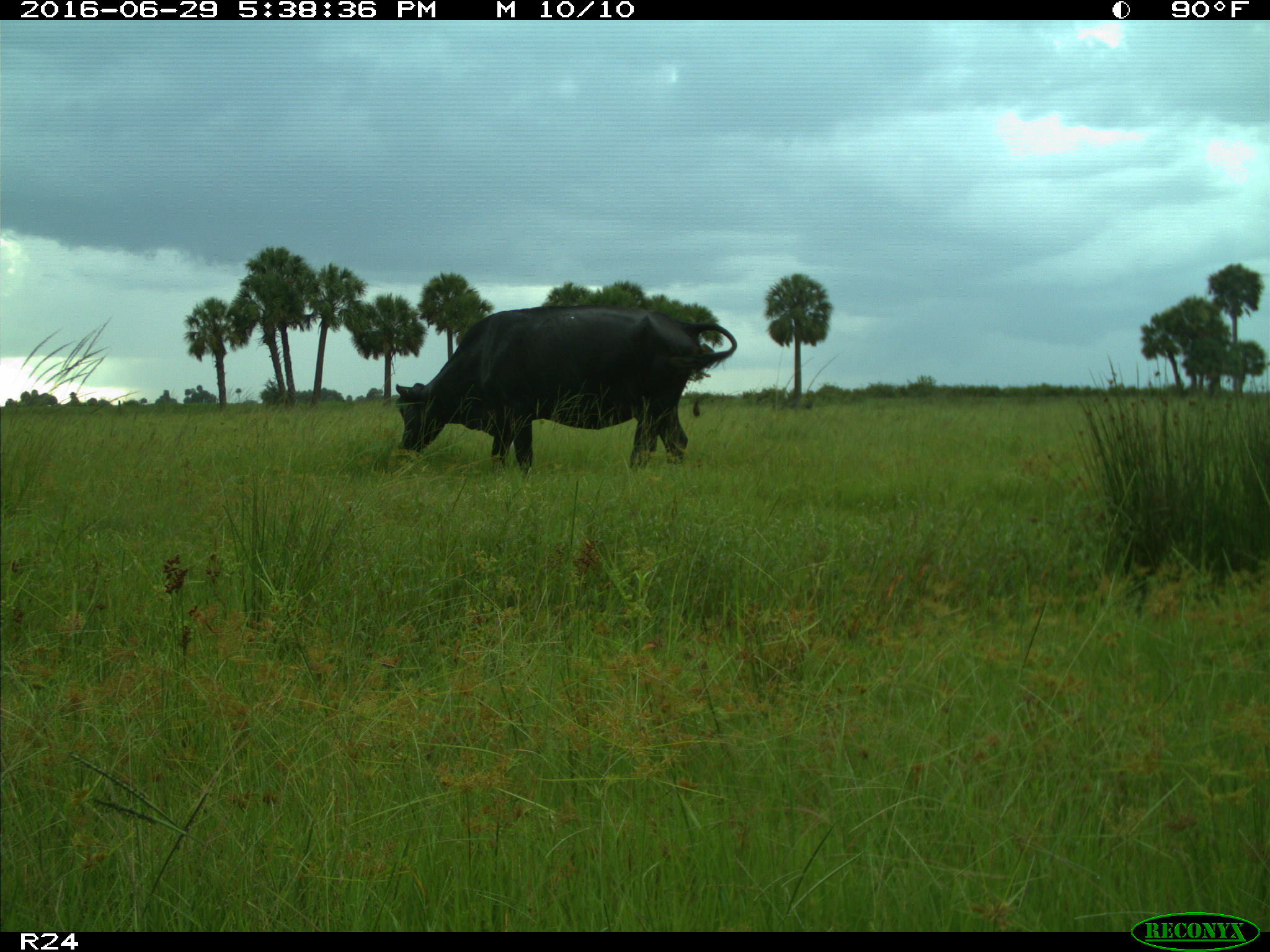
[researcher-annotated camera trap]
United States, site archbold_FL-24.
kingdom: Animalia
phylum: Chordata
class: Mammalia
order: Artiodactyla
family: Bovidae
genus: Bos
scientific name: Bos taurus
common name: domestic cow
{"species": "Bos taurus (domestic cow)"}